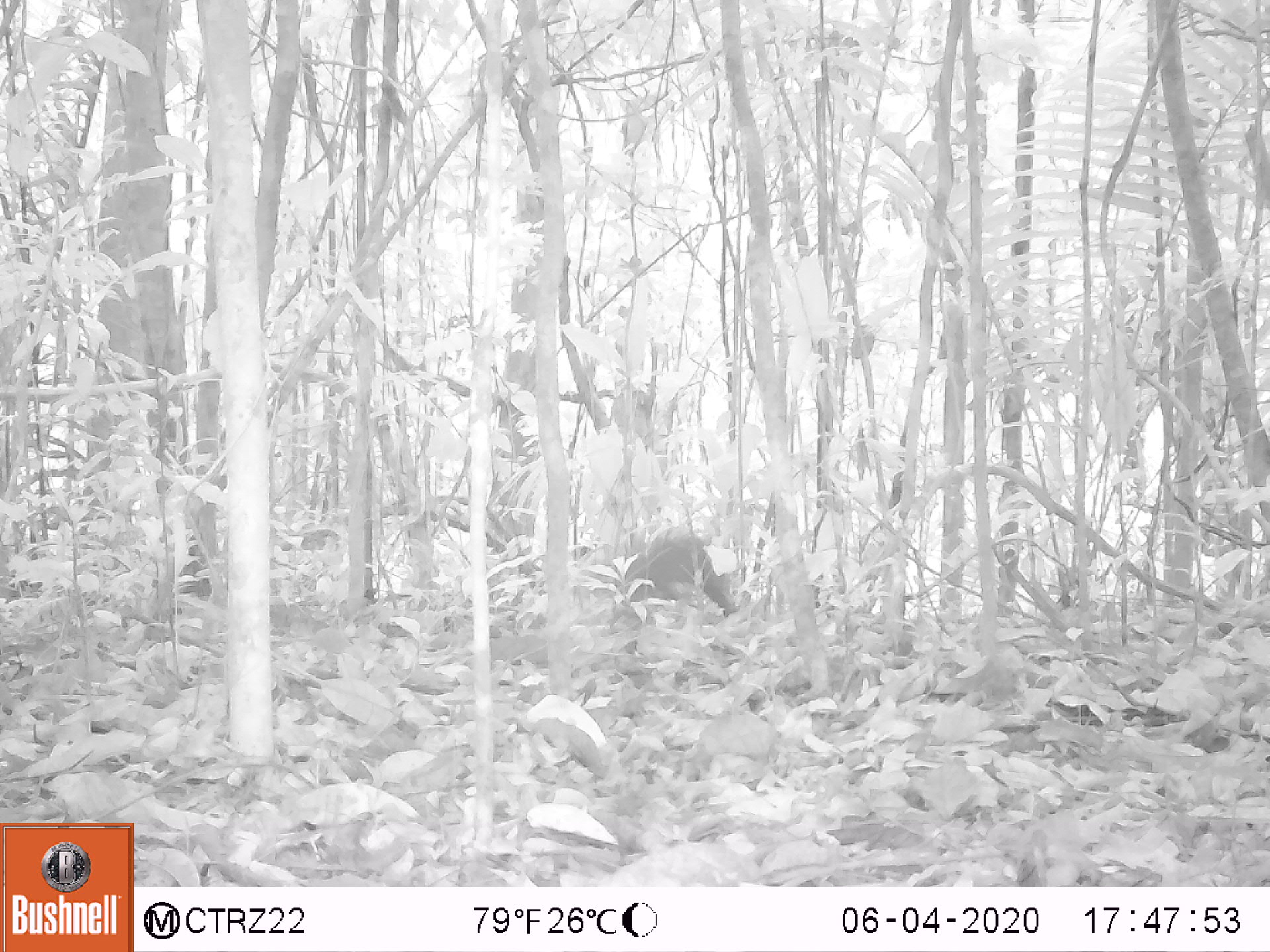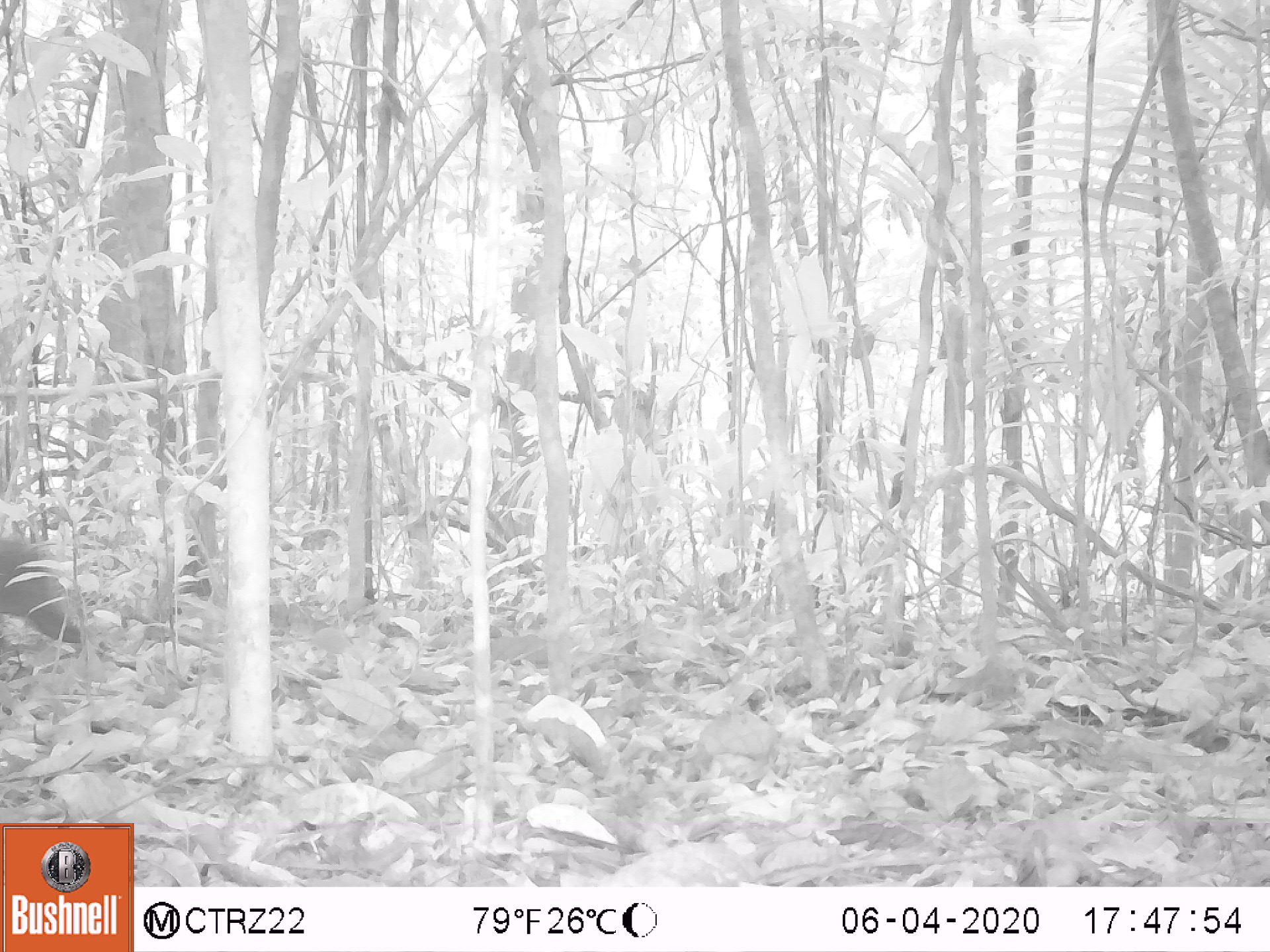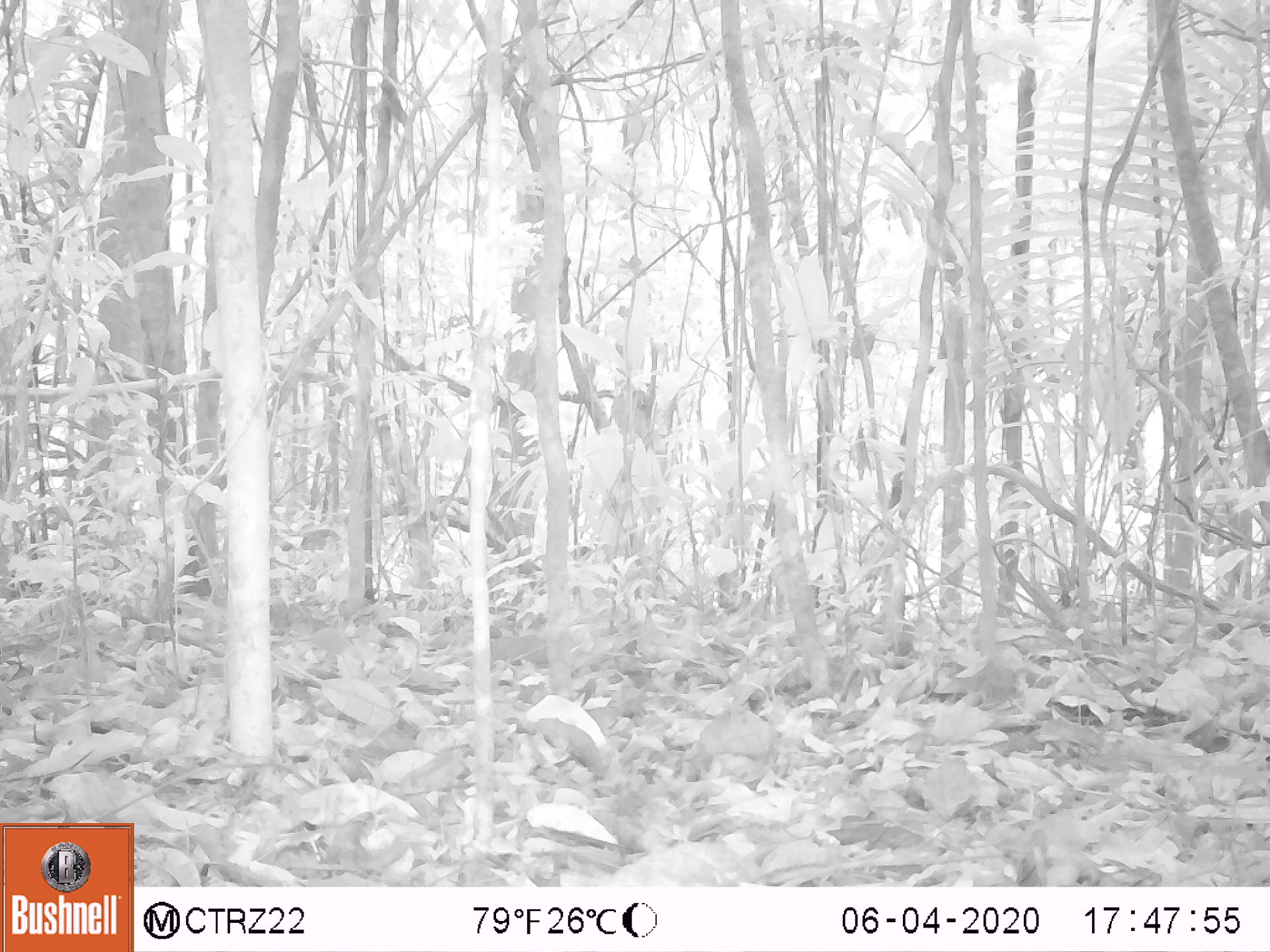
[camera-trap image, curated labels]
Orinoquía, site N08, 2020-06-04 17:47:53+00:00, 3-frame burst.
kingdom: Animalia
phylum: Chordata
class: Mammalia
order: Rodentia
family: Dasyproctidae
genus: Dasyprocta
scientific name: Dasyprocta fuliginosa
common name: black agouti